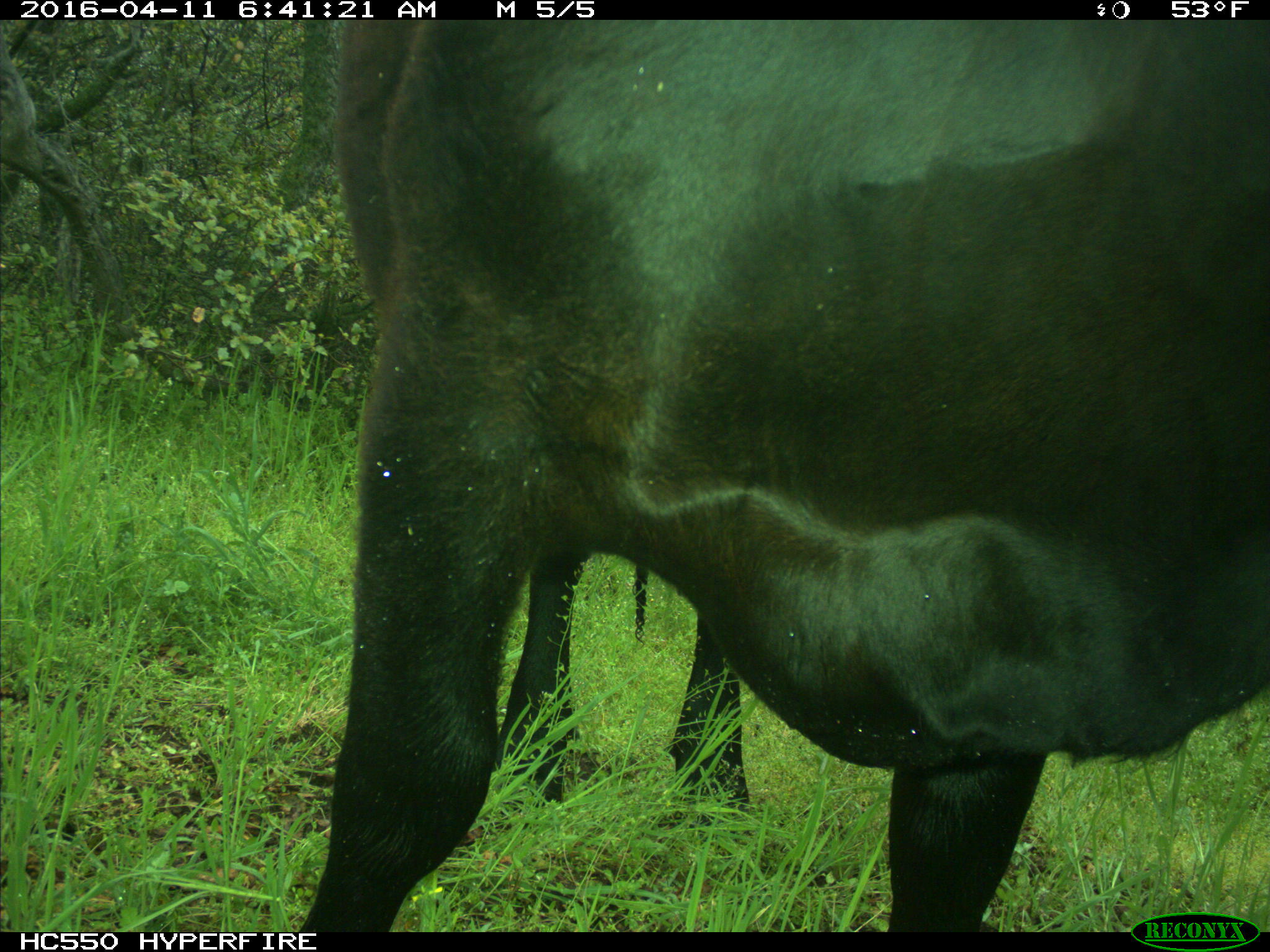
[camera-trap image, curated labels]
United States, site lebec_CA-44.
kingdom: Animalia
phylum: Chordata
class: Mammalia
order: Artiodactyla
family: Bovidae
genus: Bos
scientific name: Bos taurus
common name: domestic cow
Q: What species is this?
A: Bos taurus (domestic cow).